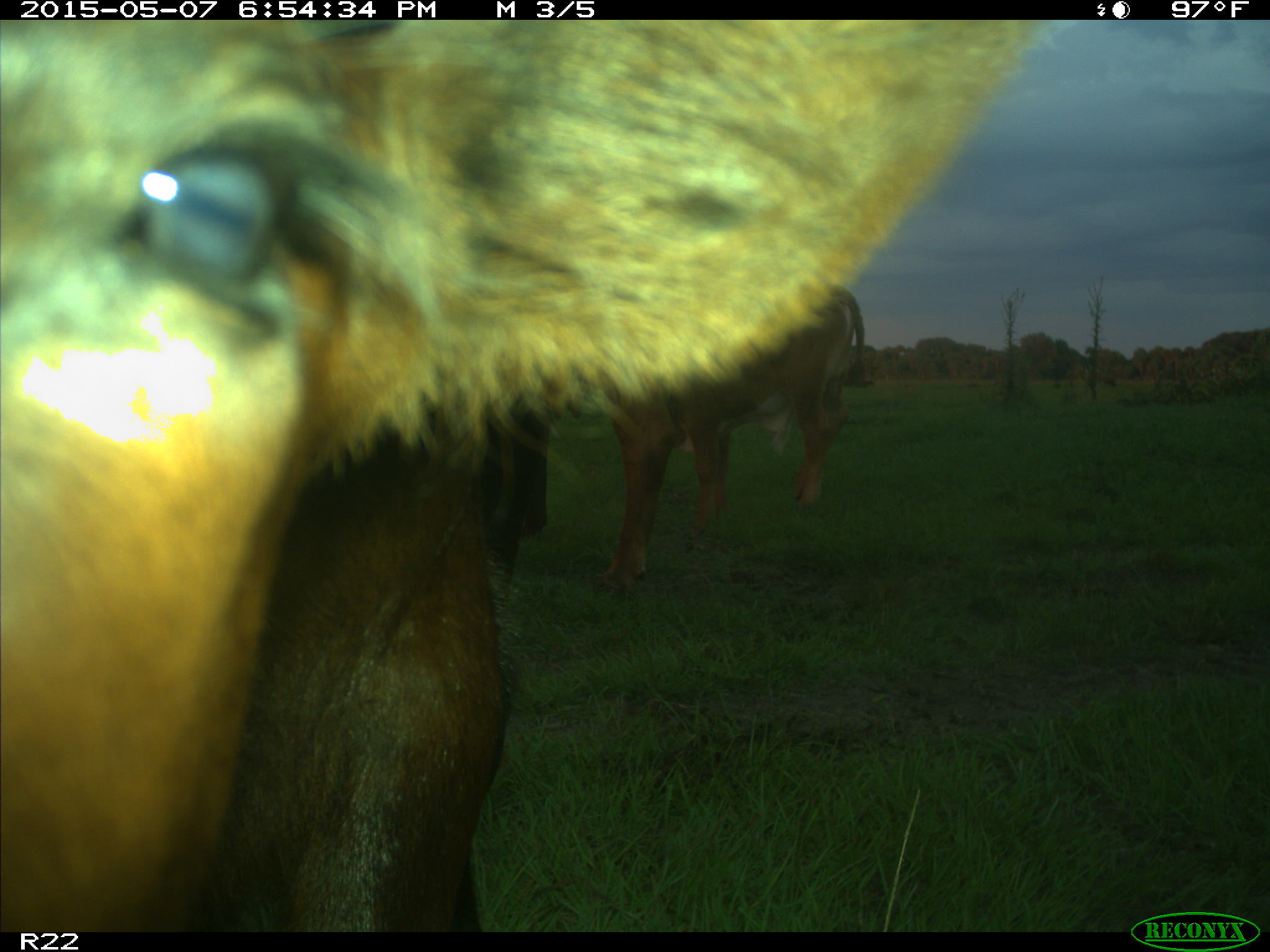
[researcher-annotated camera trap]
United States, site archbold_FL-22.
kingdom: Animalia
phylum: Chordata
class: Mammalia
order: Artiodactyla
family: Bovidae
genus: Bos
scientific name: Bos taurus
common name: domestic cow